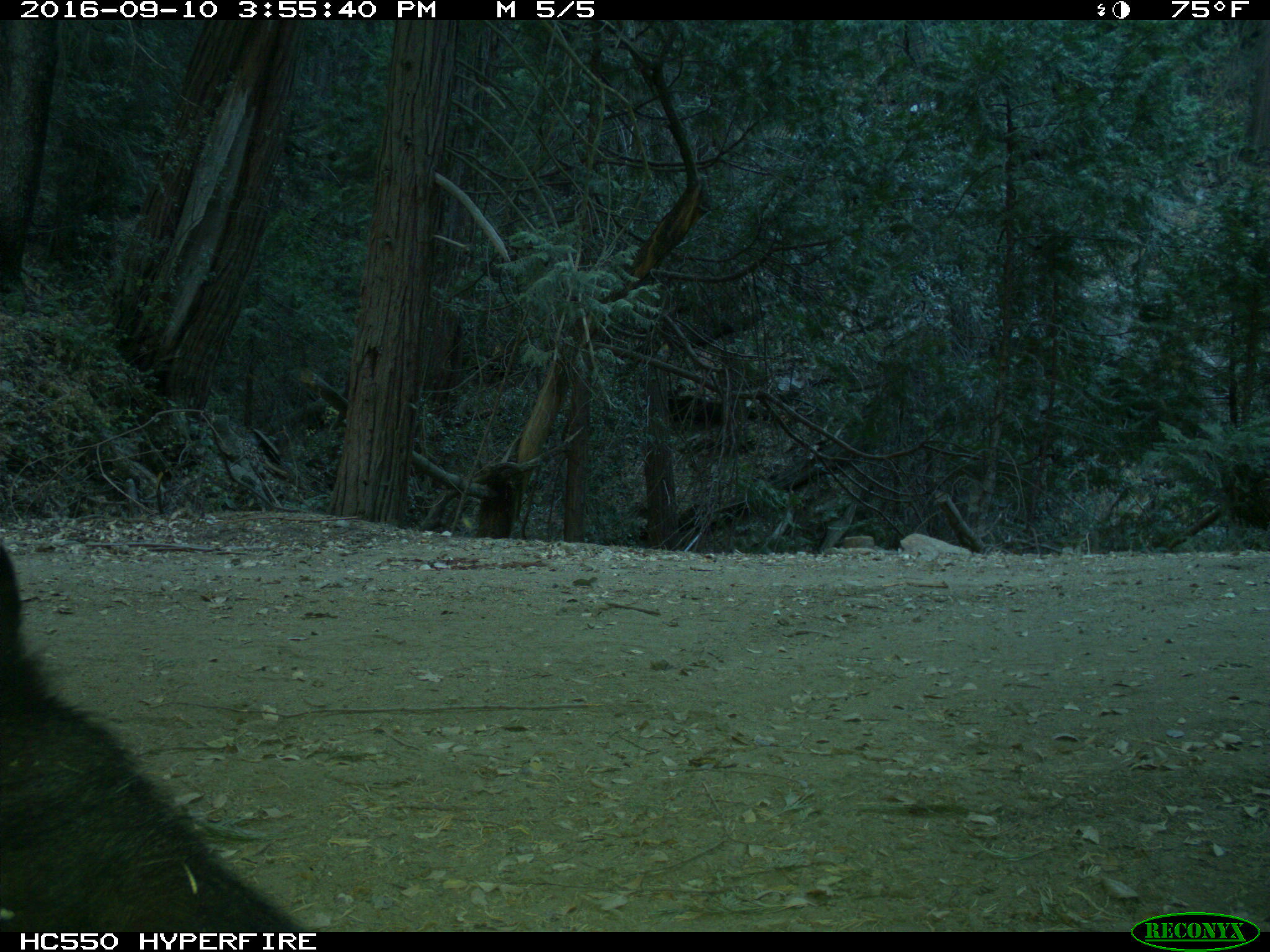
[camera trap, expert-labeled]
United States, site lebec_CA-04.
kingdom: Animalia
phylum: Chordata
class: Mammalia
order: Carnivora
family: Ursidae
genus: Ursus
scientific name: Ursus americanus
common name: american black bear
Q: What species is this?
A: Ursus americanus (american black bear).